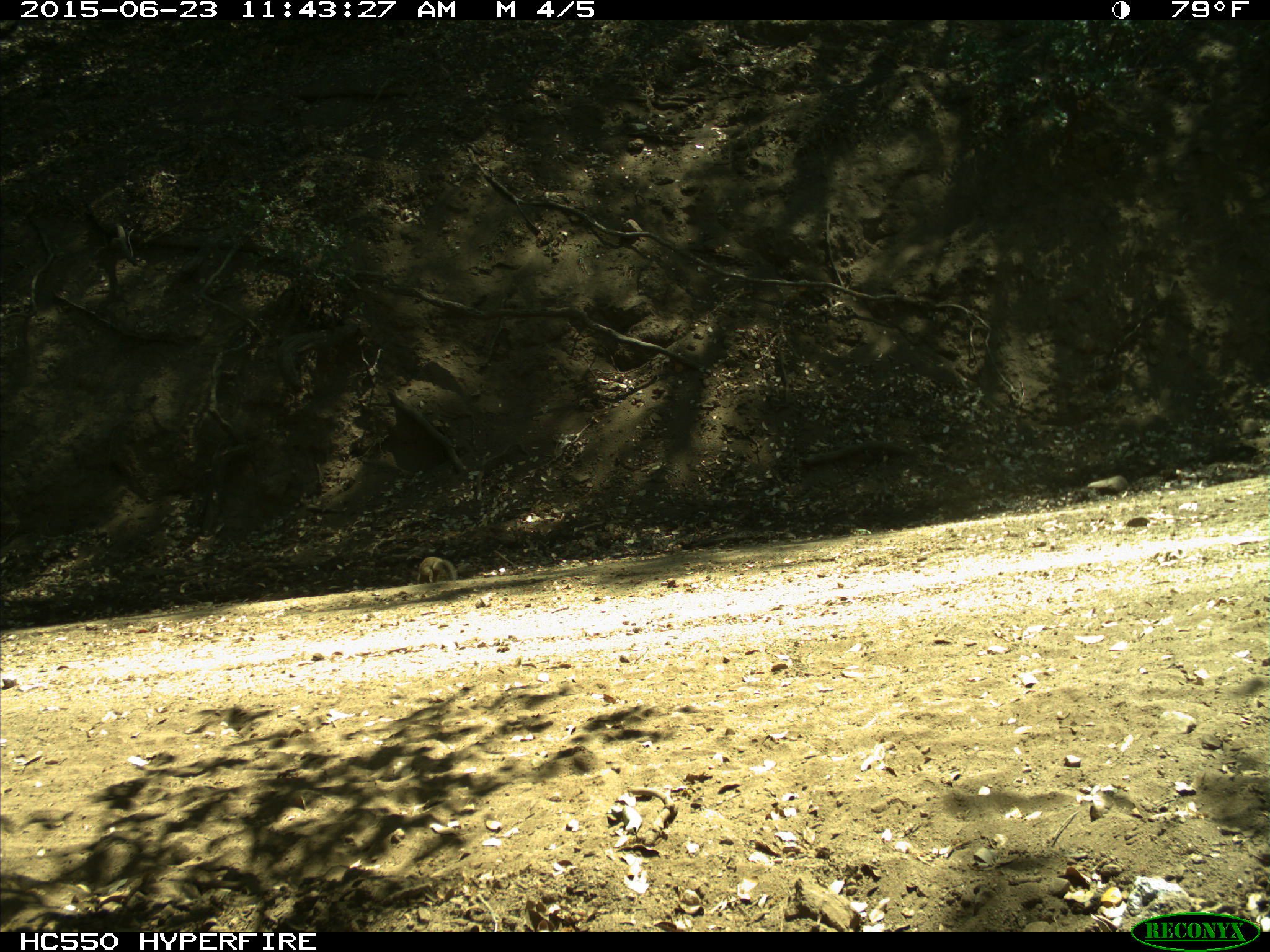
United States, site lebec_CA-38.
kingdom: Animalia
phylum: Chordata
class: Mammalia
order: Rodentia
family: Sciuridae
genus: Otospermophilus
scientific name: Otospermophilus beecheyi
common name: california ground squirrel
Otospermophilus beecheyi (california ground squirrel).